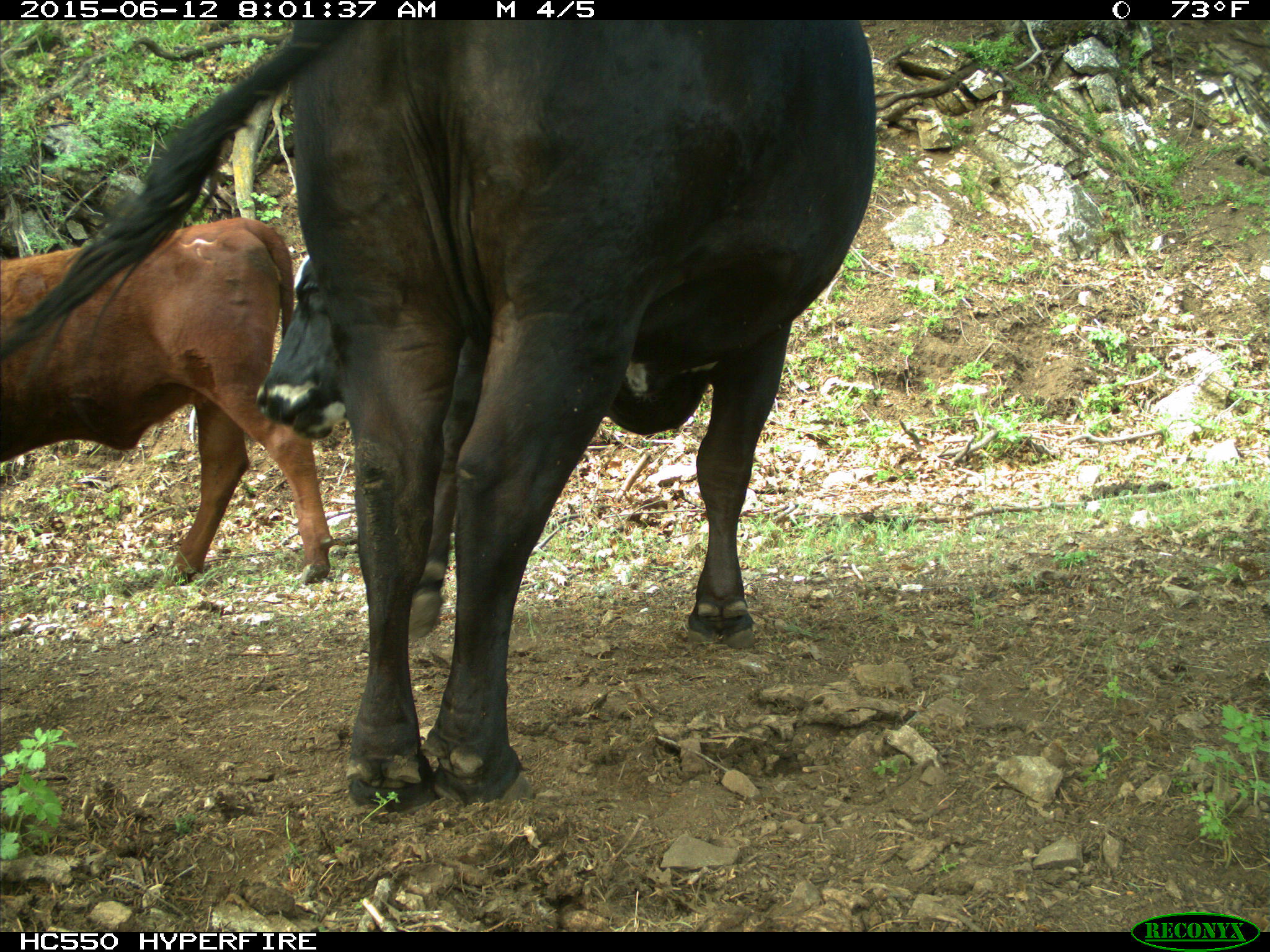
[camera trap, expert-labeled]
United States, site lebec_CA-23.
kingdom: Animalia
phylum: Chordata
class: Mammalia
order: Artiodactyla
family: Bovidae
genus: Bos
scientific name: Bos taurus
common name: domestic cow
Bos taurus (domestic cow).